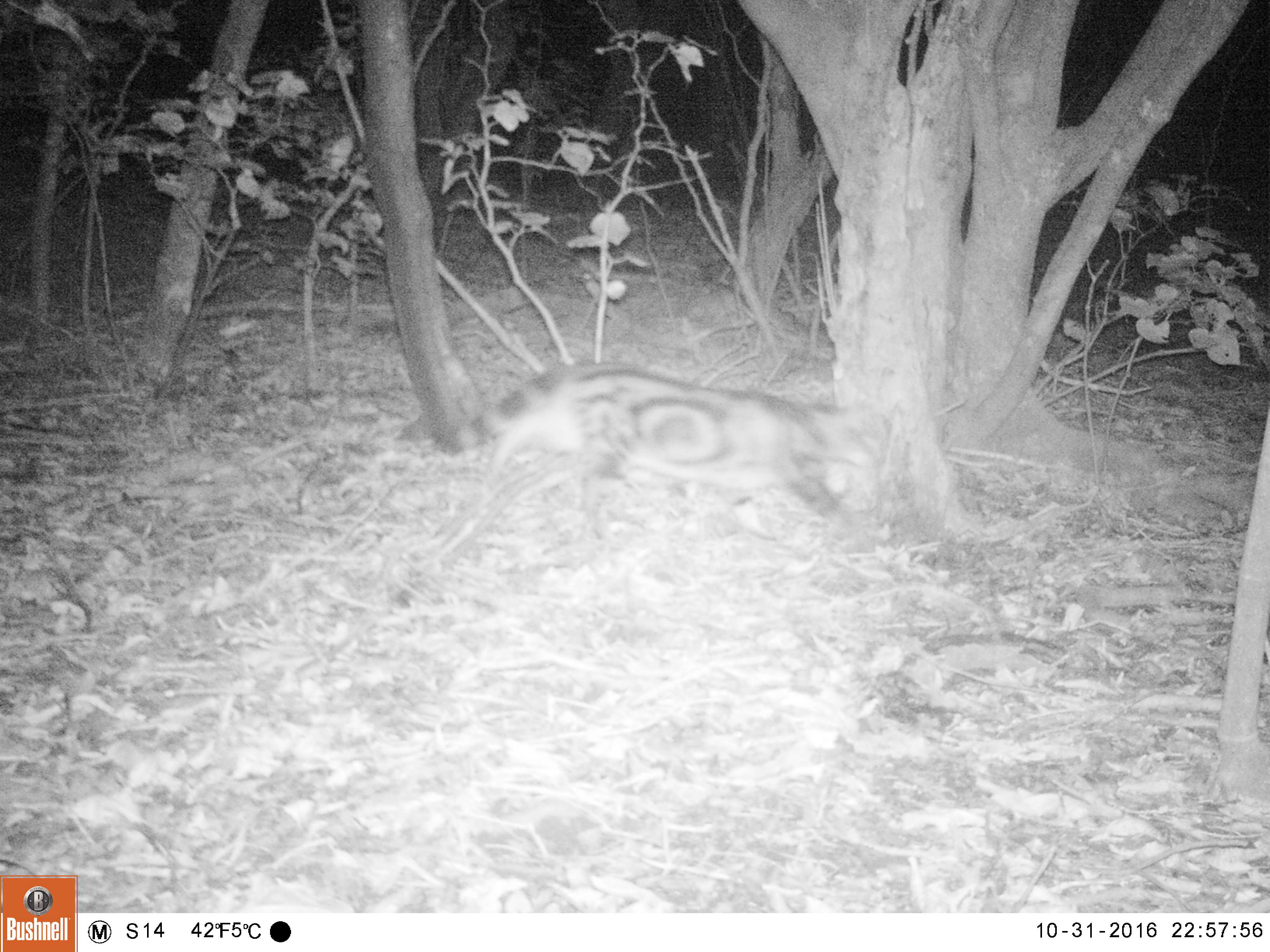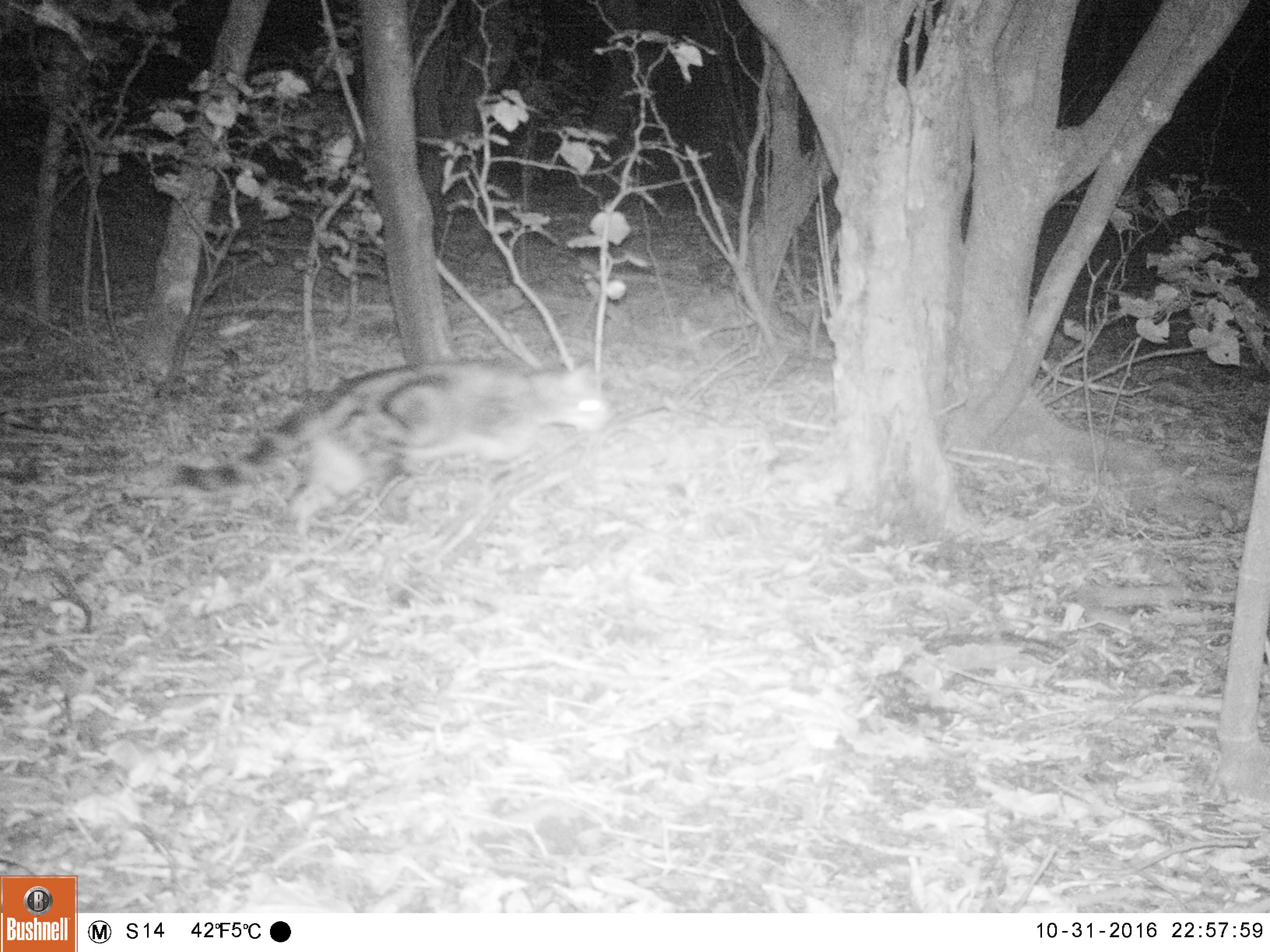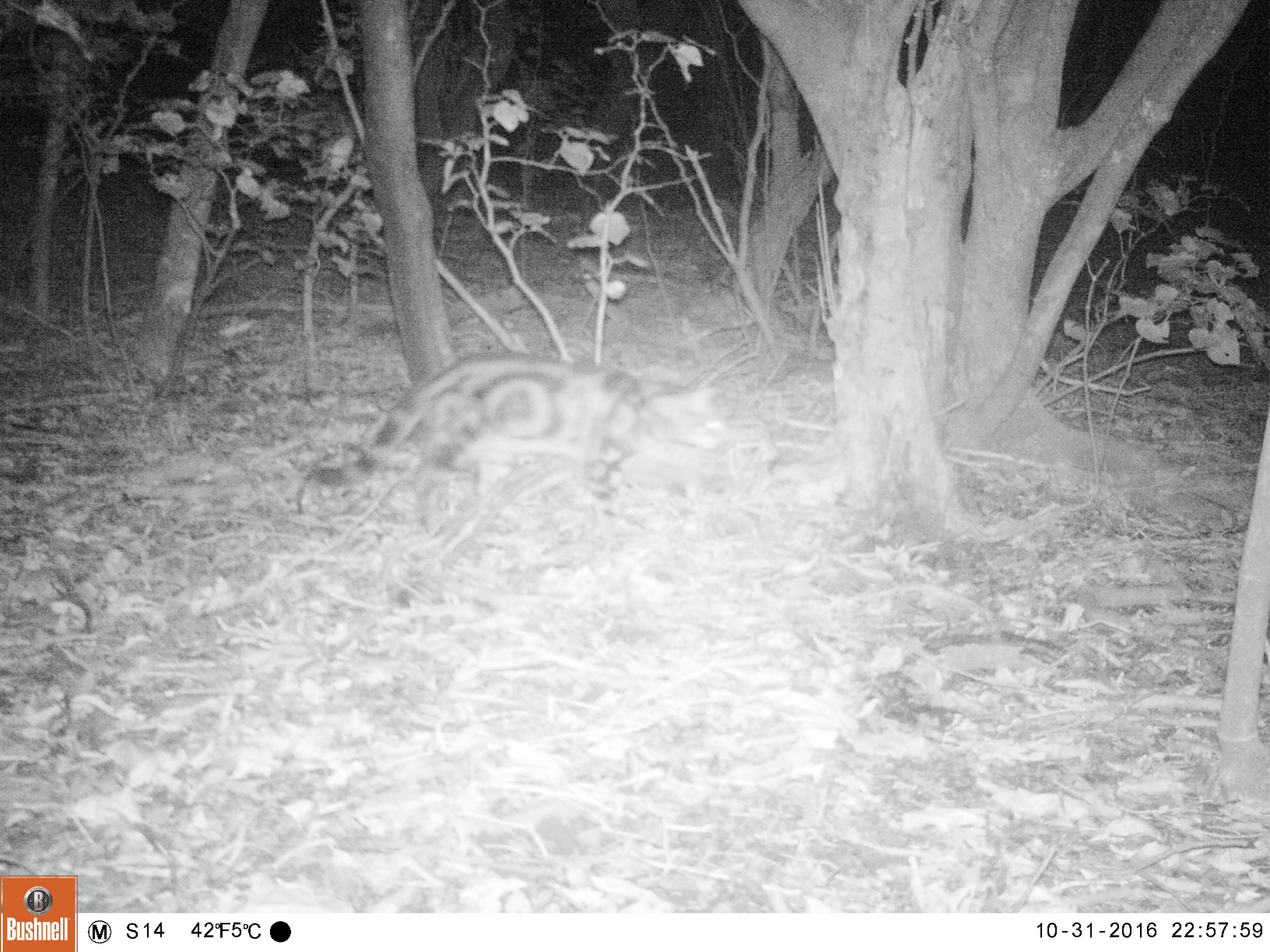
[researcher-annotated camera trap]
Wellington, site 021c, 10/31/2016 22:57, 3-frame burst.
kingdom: Animalia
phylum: Chordata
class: Mammalia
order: Carnivora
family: Felidae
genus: Felis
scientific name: Felis catus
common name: cat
Cat (Felis catus).